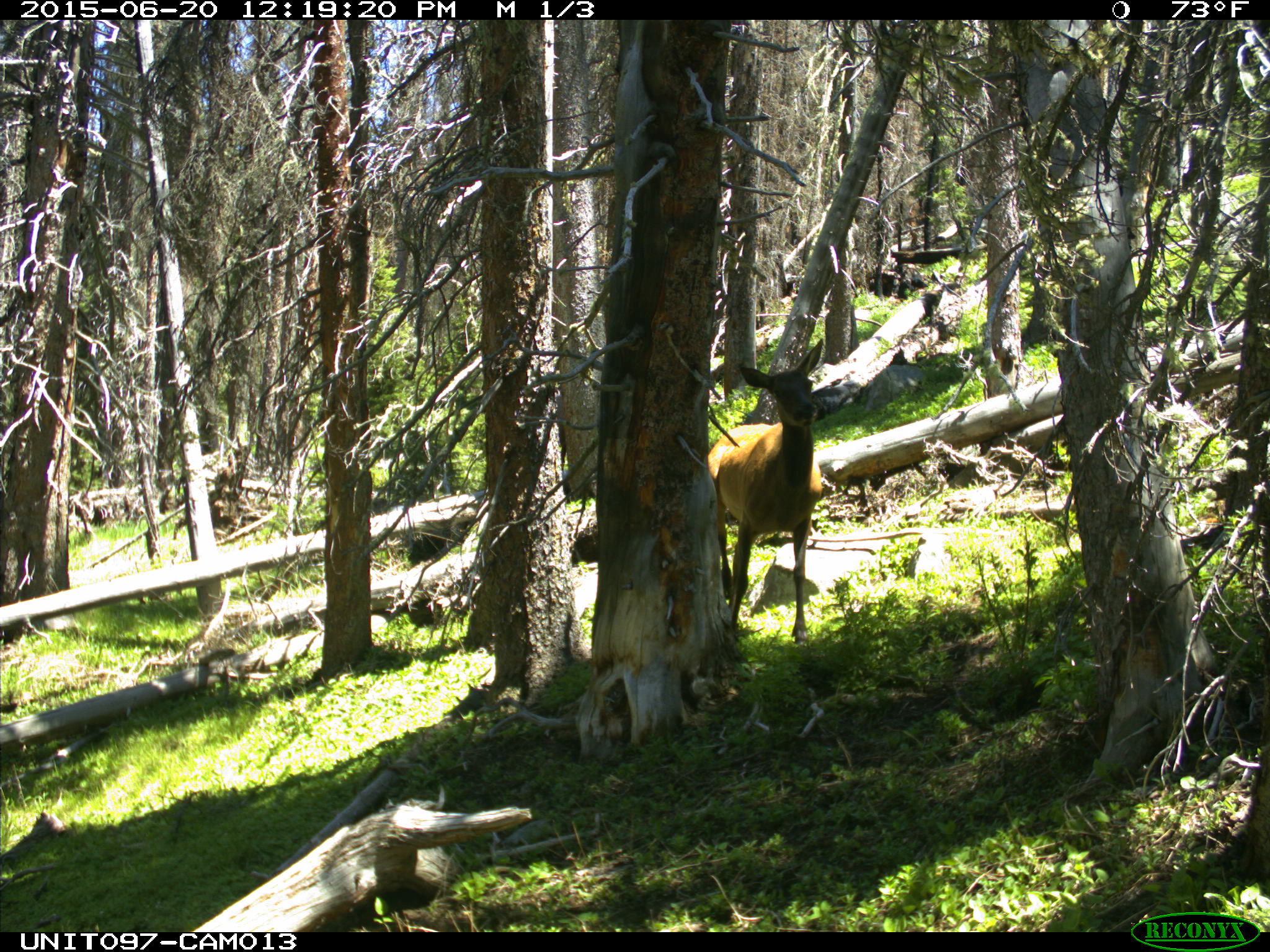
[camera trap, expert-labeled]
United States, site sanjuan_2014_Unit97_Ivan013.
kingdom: Animalia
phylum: Chordata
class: Mammalia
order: Artiodactyla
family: Cervidae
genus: Cervus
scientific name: Cervus elaphus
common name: red deer